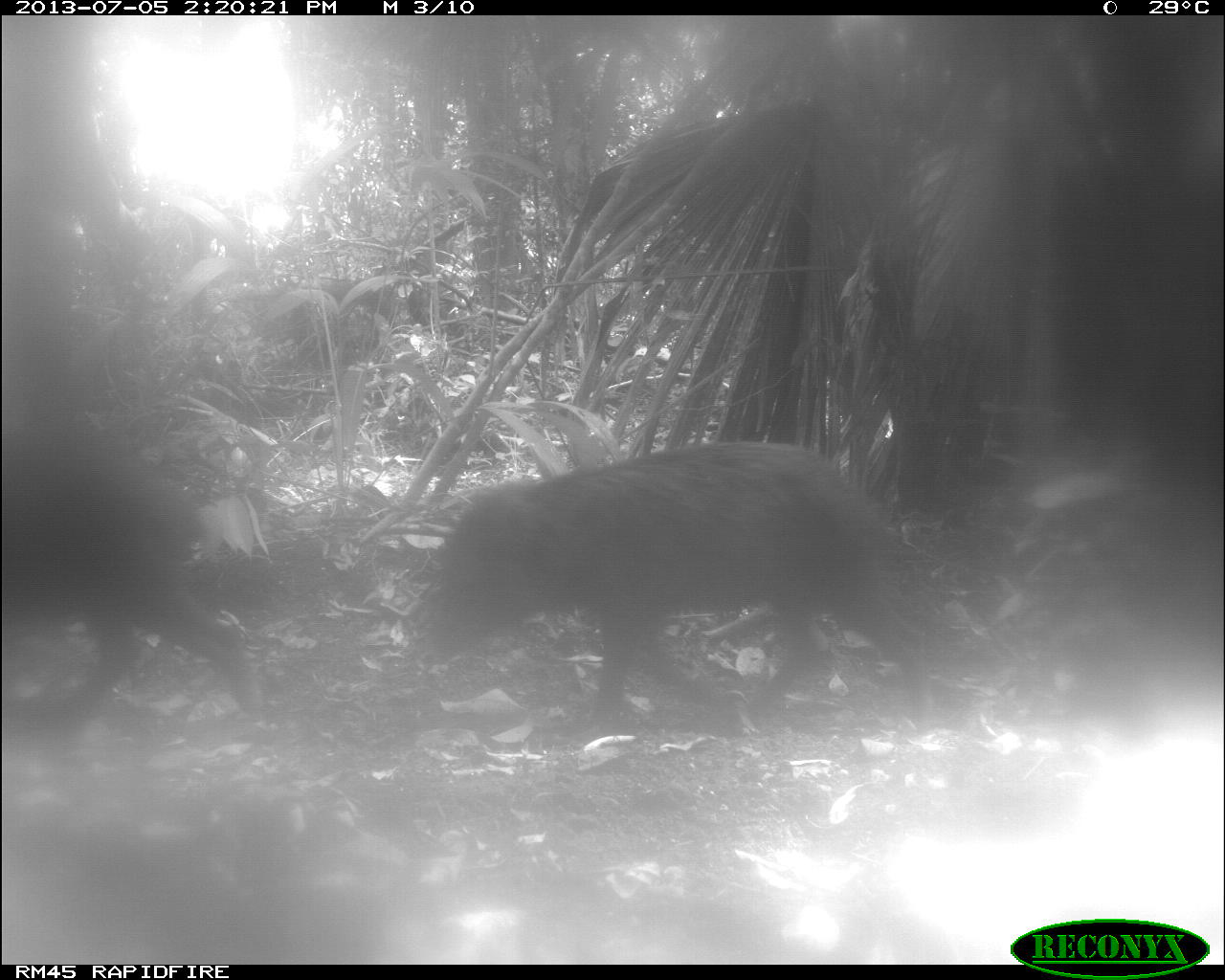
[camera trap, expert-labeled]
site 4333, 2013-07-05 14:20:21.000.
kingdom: Animalia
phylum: Chordata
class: Mammalia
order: Artiodactyla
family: Tayassuidae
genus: Tayassu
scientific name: Tayassu pecari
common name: white-lipped peccary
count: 2